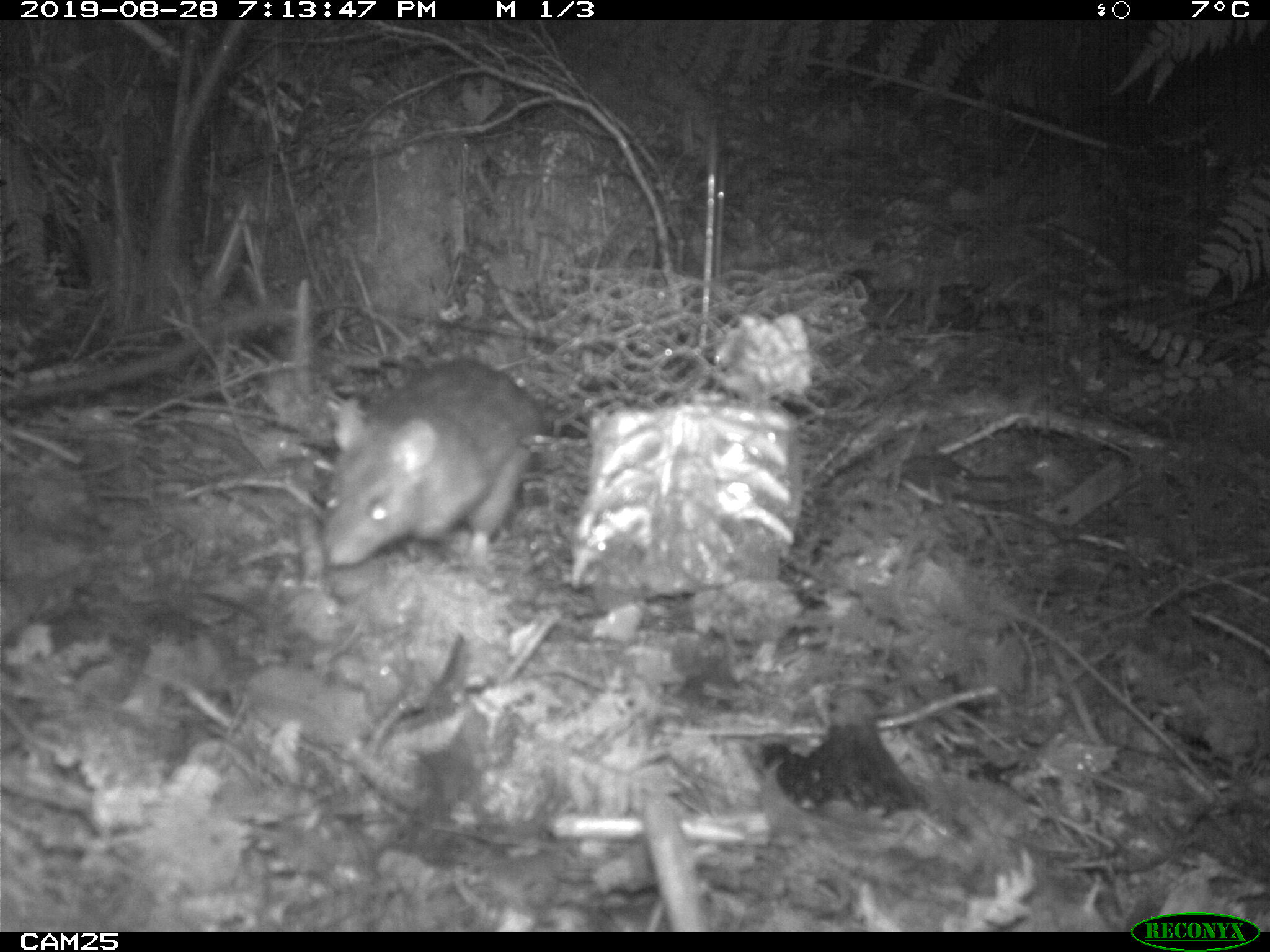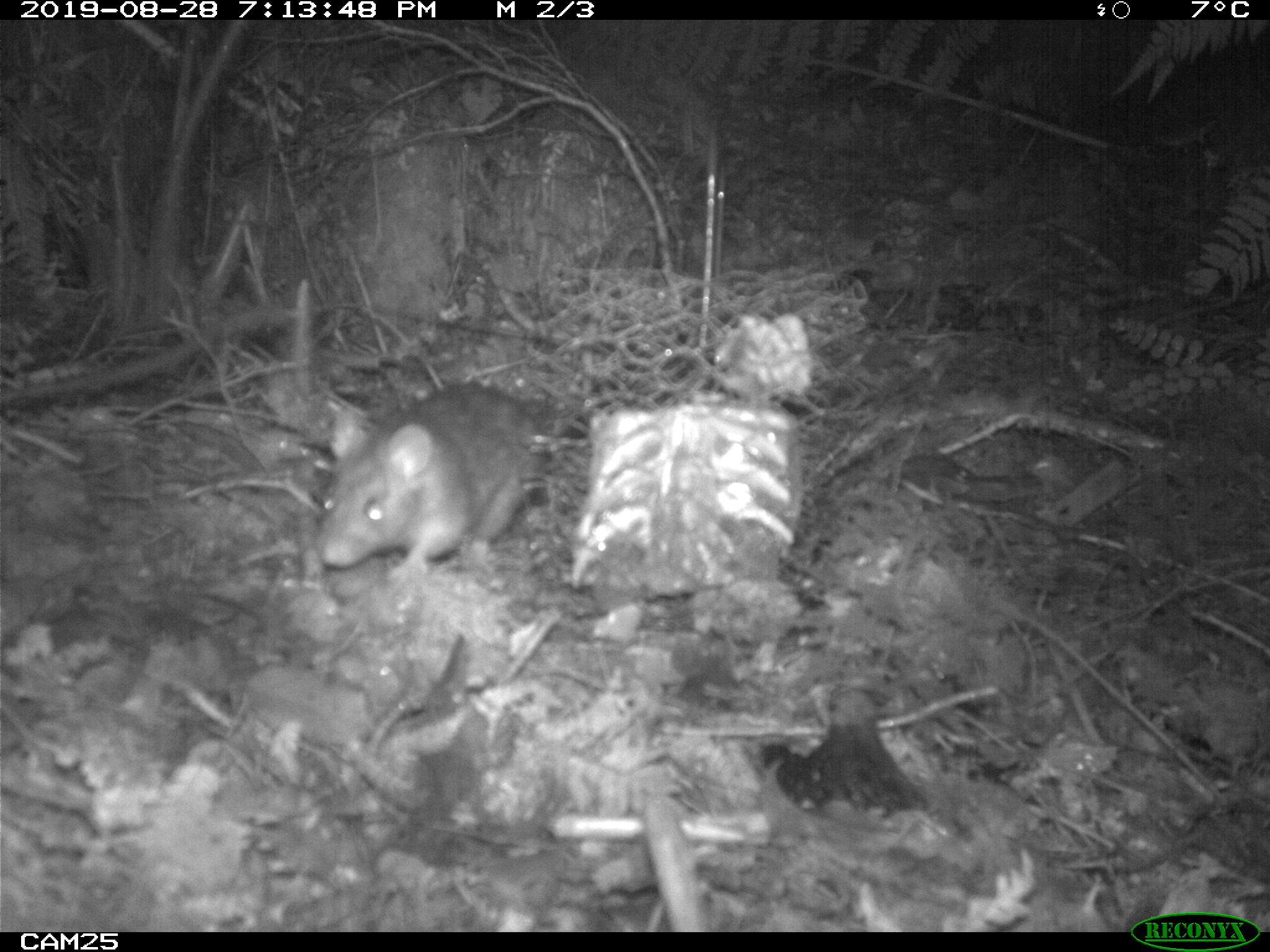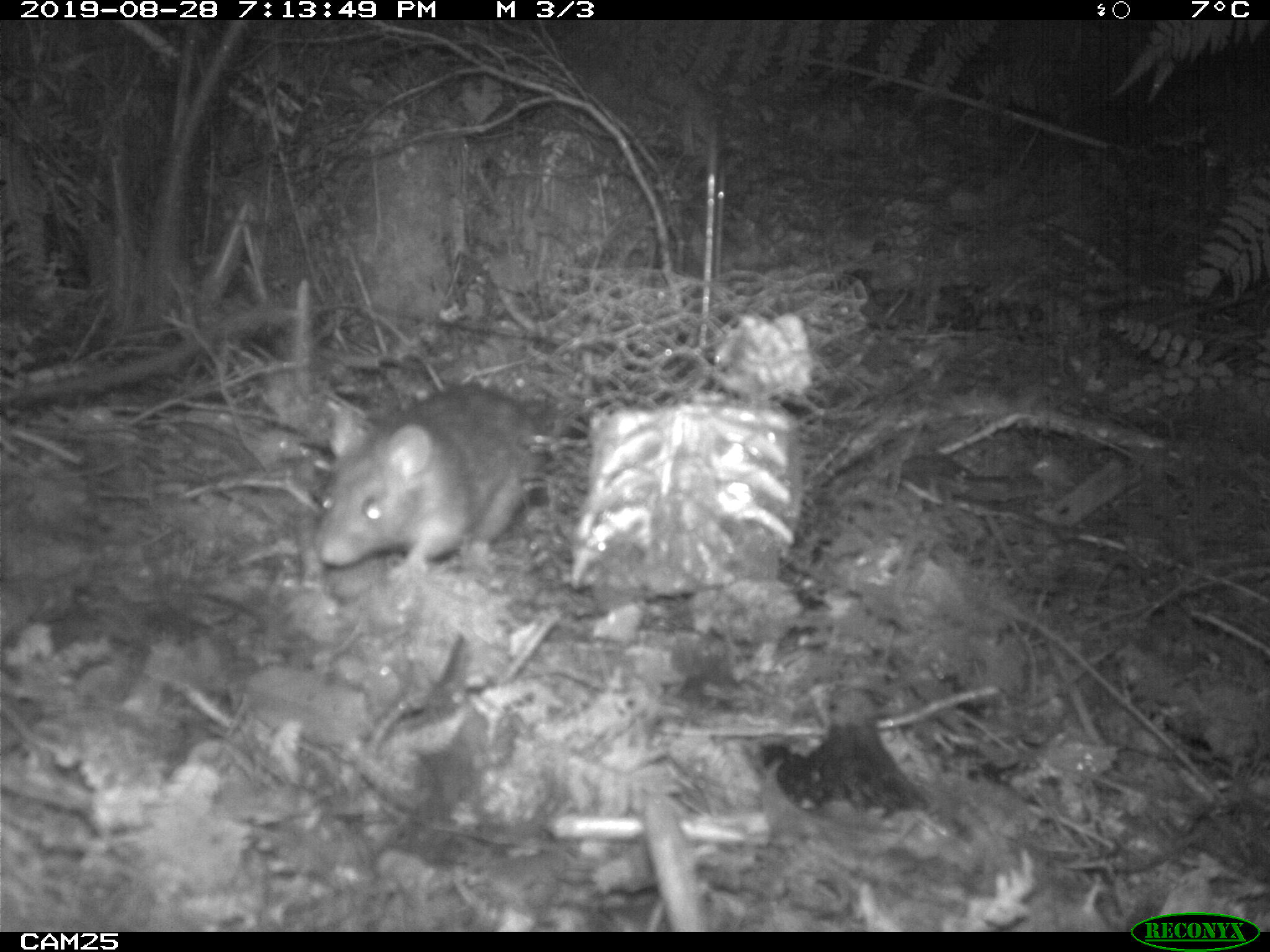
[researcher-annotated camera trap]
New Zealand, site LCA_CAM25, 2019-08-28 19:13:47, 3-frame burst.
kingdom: Animalia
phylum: Chordata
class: Mammalia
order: Rodentia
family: Muridae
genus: Rattus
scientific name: Rattus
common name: rat